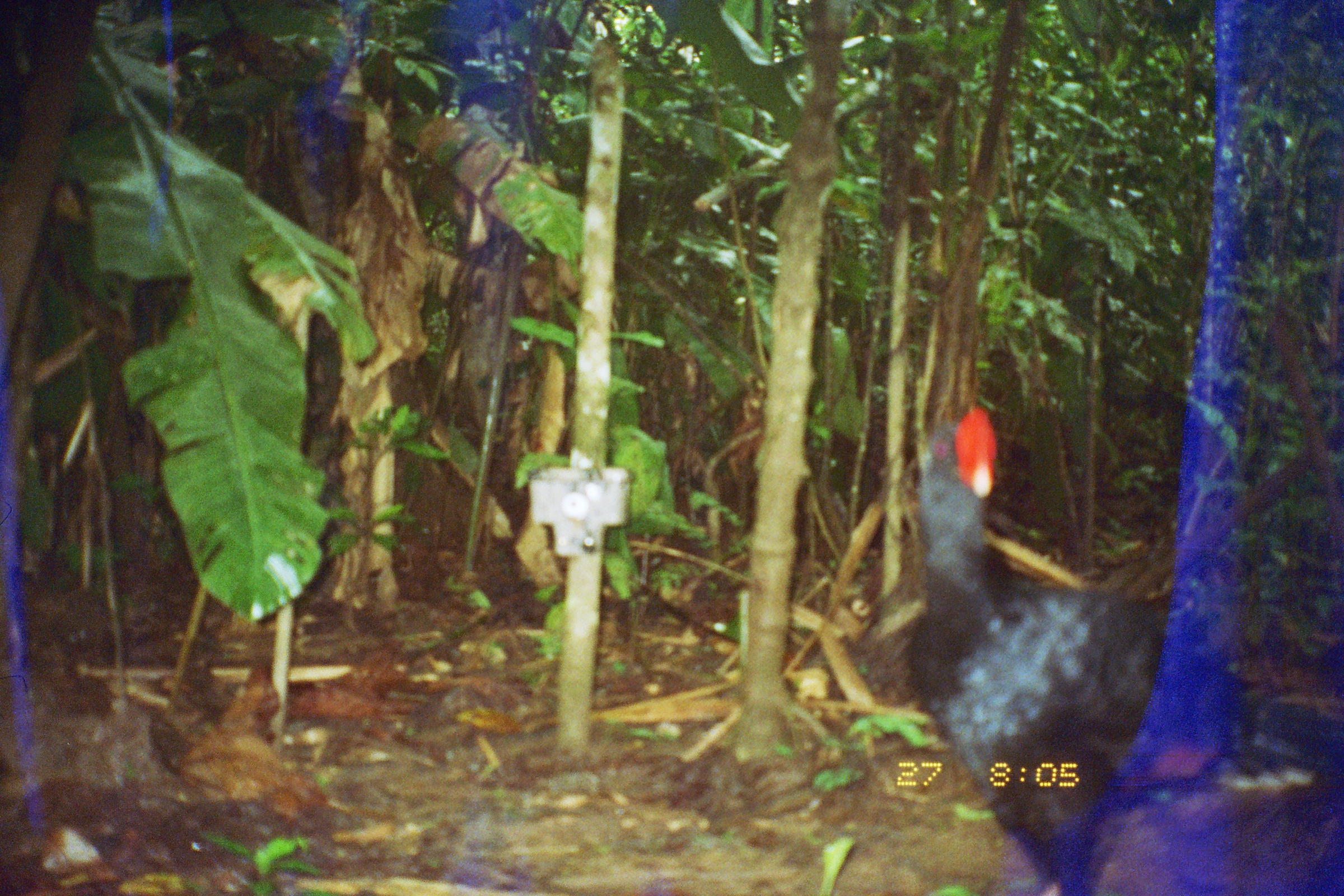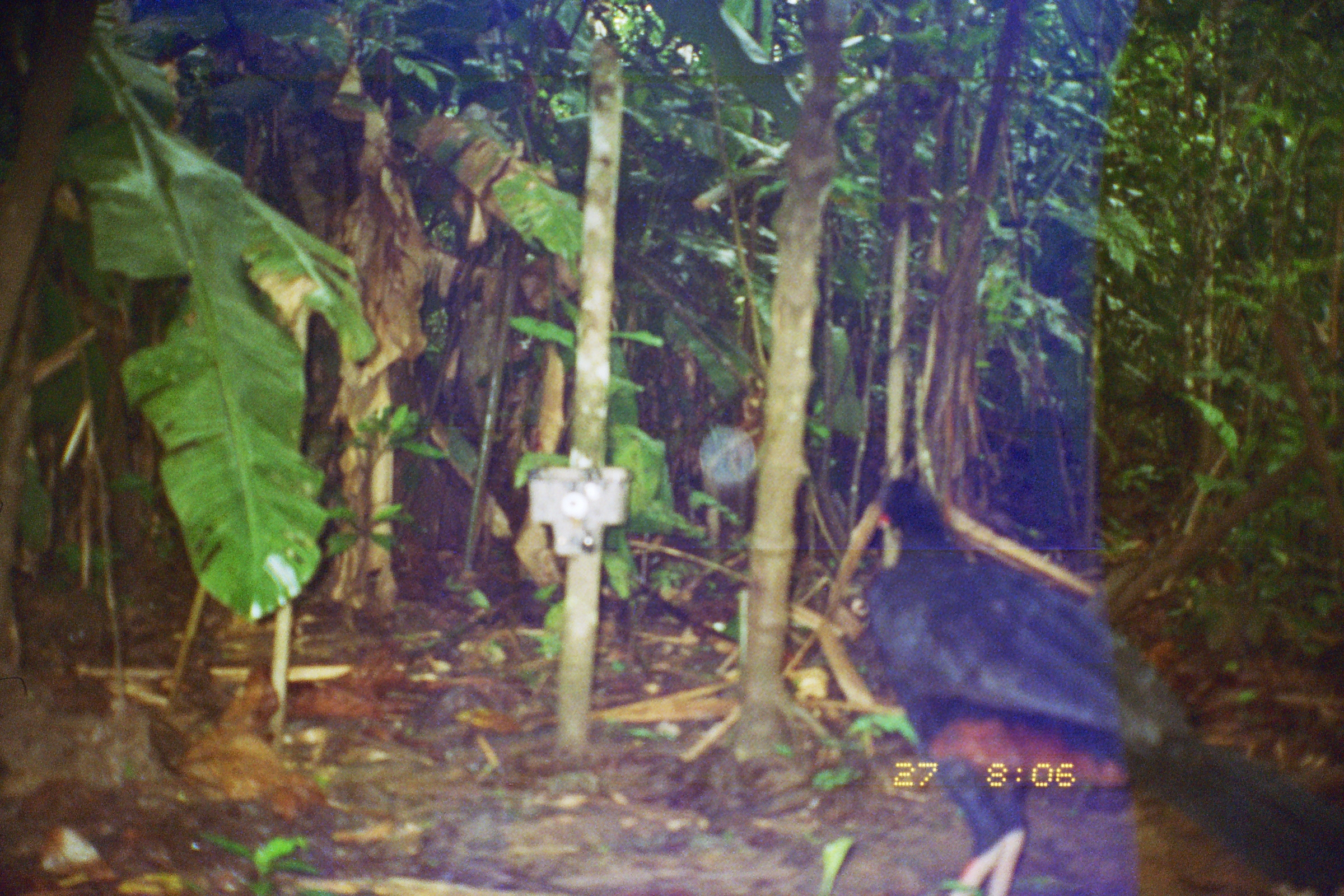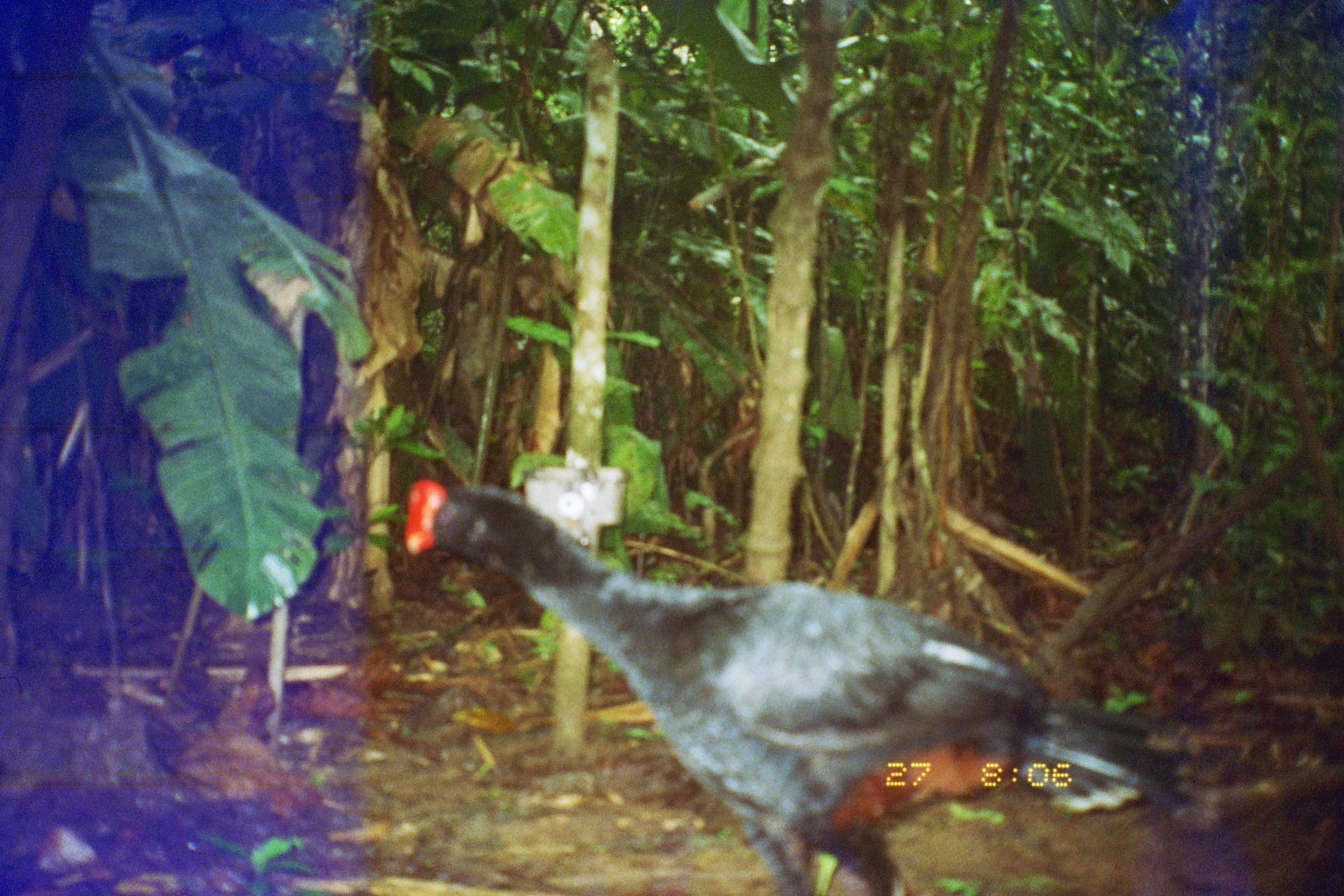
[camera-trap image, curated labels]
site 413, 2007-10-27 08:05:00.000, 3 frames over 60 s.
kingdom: Animalia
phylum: Chordata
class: Aves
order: Galliformes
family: Cracidae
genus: Mitu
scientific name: Mitu tuberosum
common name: razor-billed curassow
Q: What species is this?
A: Mitu tuberosum (razor-billed curassow).